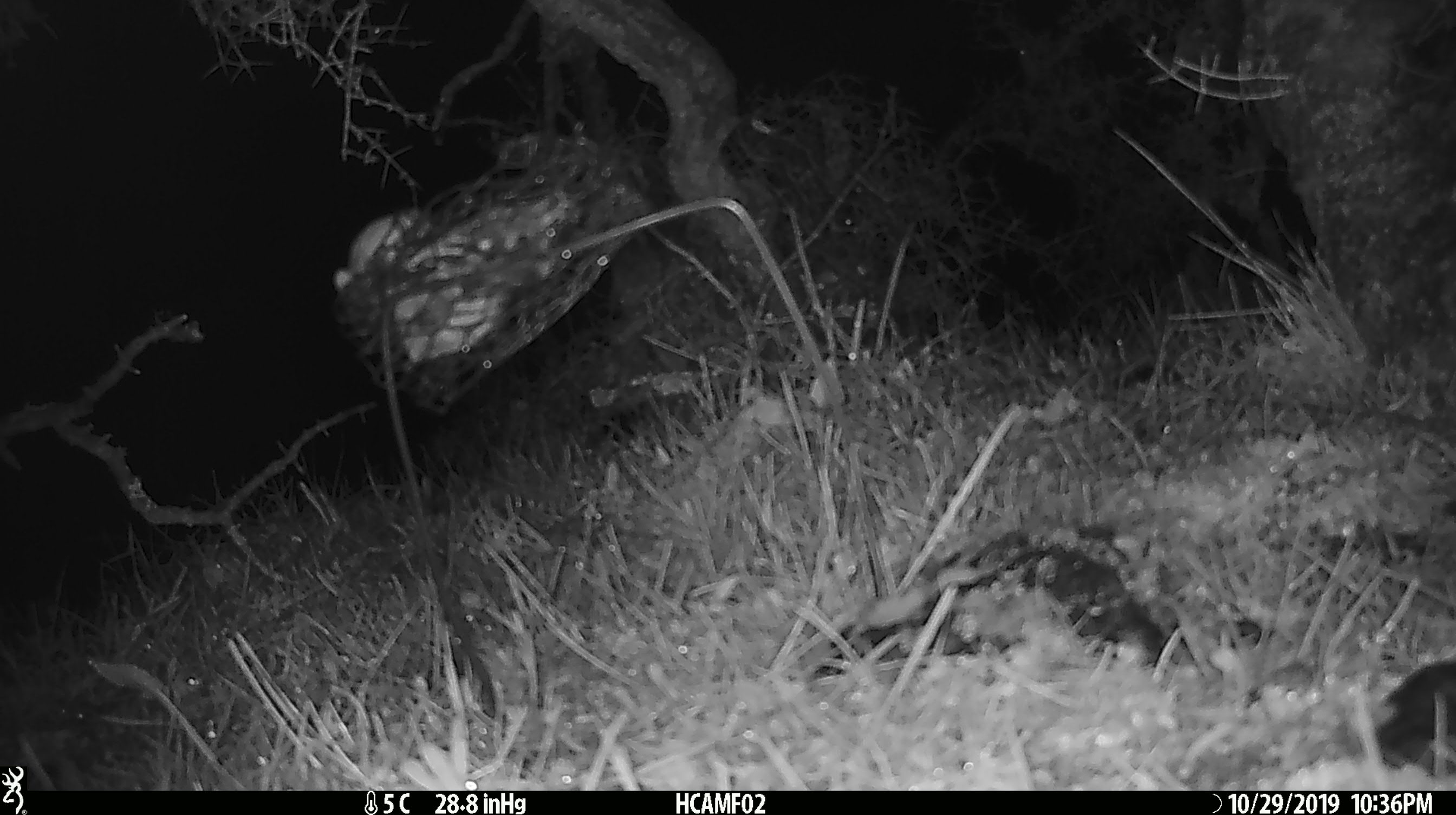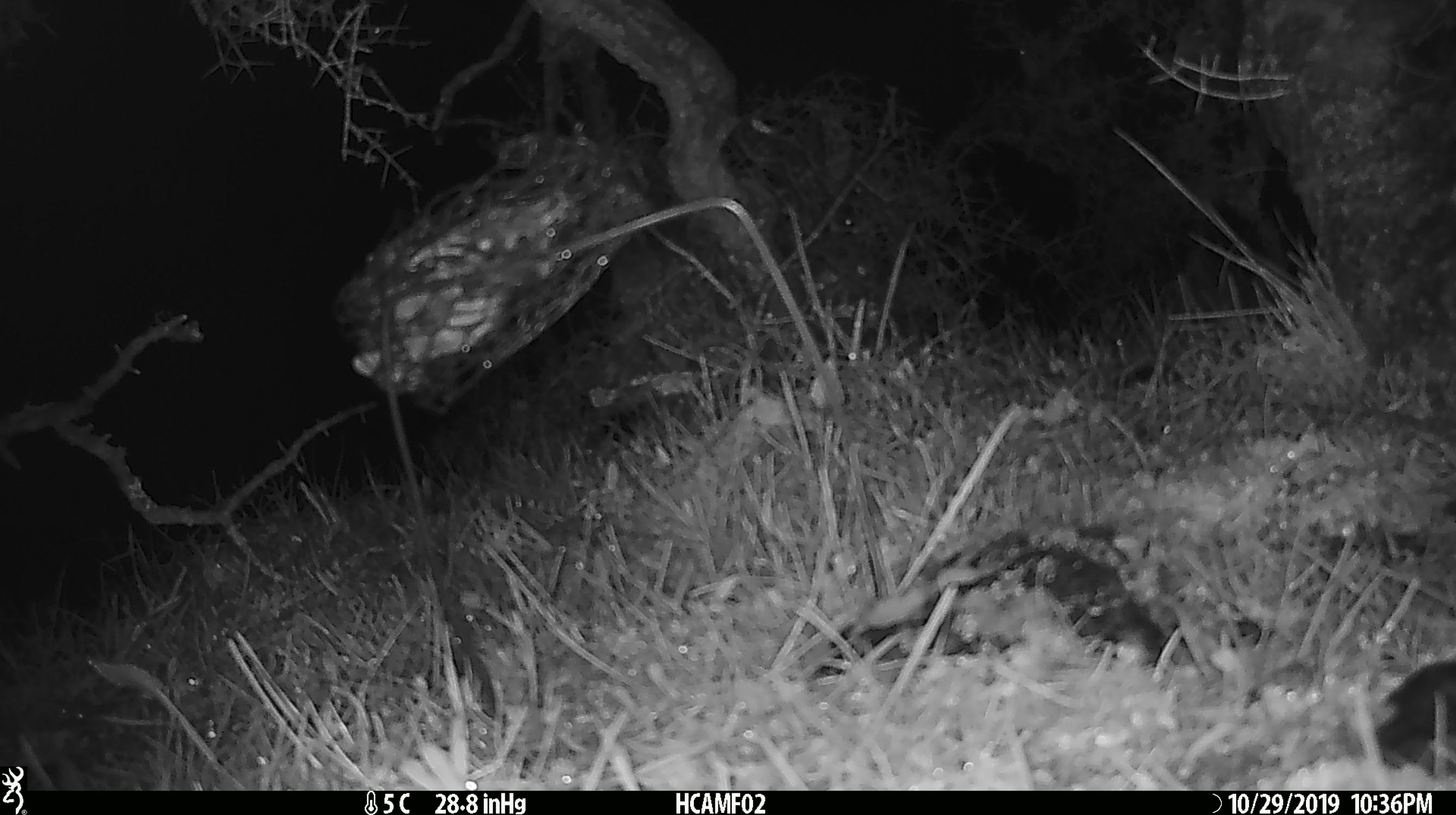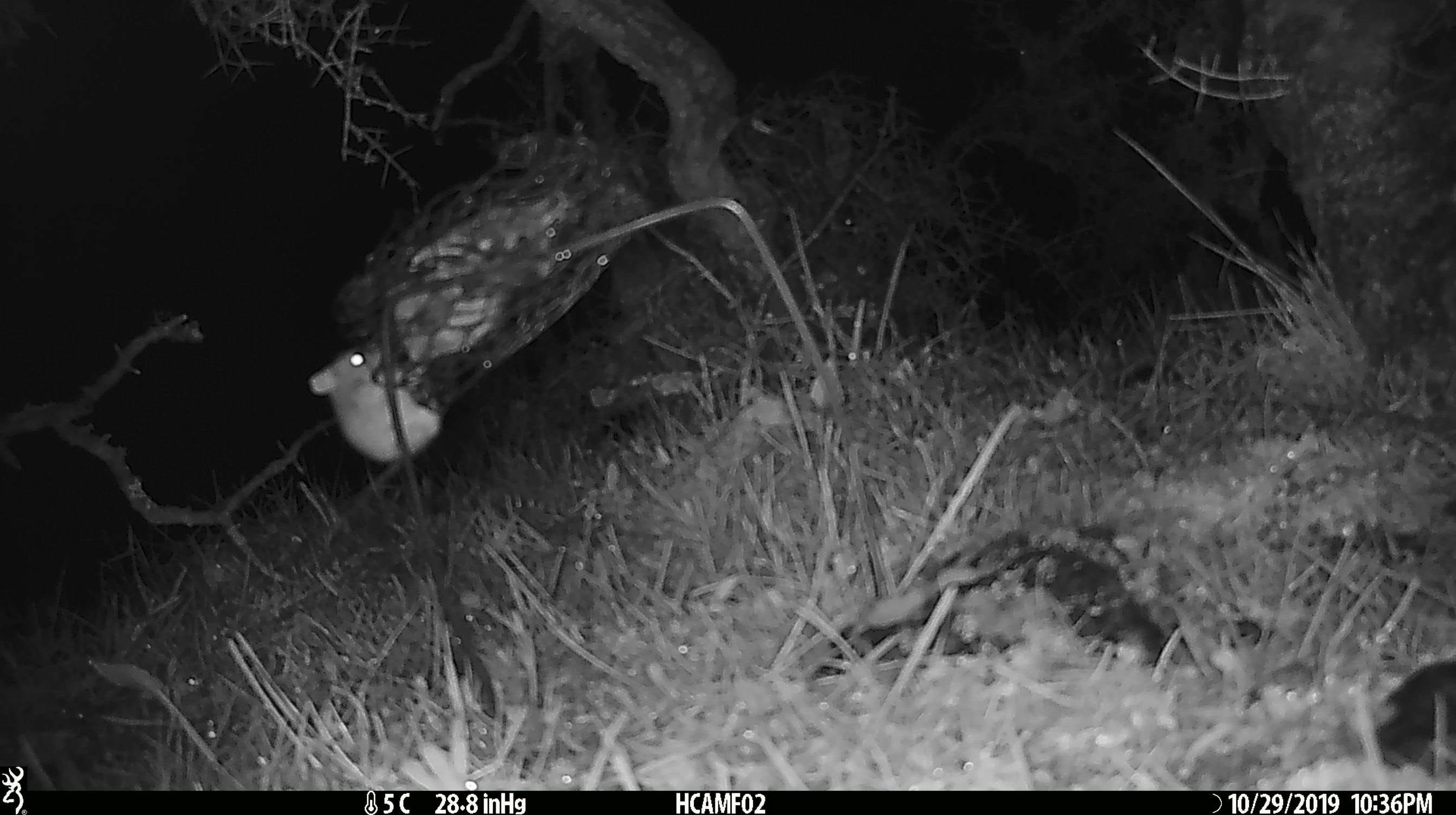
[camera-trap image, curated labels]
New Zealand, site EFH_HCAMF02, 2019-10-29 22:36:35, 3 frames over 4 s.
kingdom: Animalia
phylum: Chordata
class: Mammalia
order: Rodentia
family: Muridae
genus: Mus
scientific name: Mus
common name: mouse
Mouse (Mus).